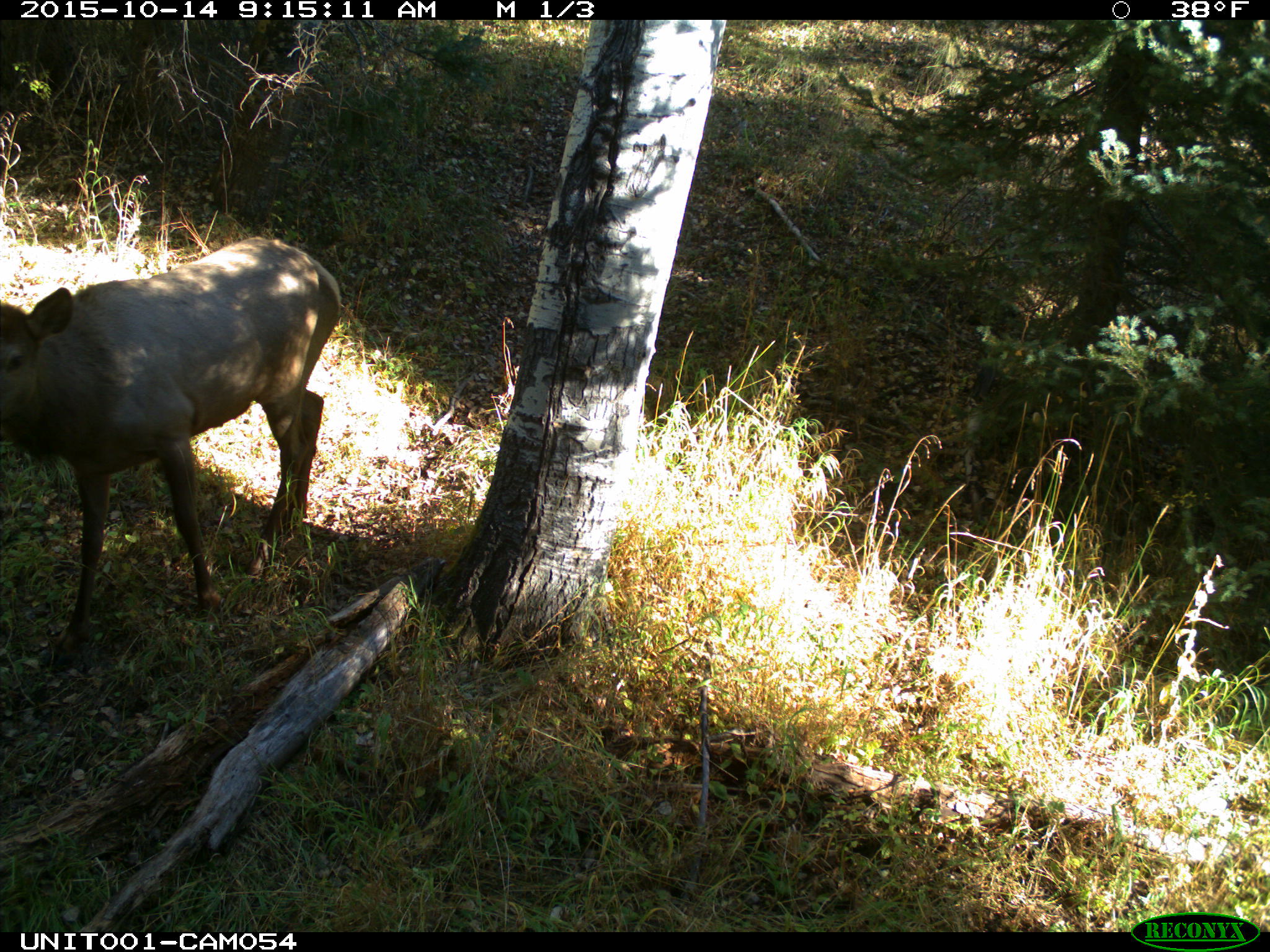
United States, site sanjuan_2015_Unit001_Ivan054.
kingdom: Animalia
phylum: Chordata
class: Mammalia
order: Artiodactyla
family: Cervidae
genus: Cervus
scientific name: Cervus elaphus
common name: red deer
Cervus elaphus (red deer).